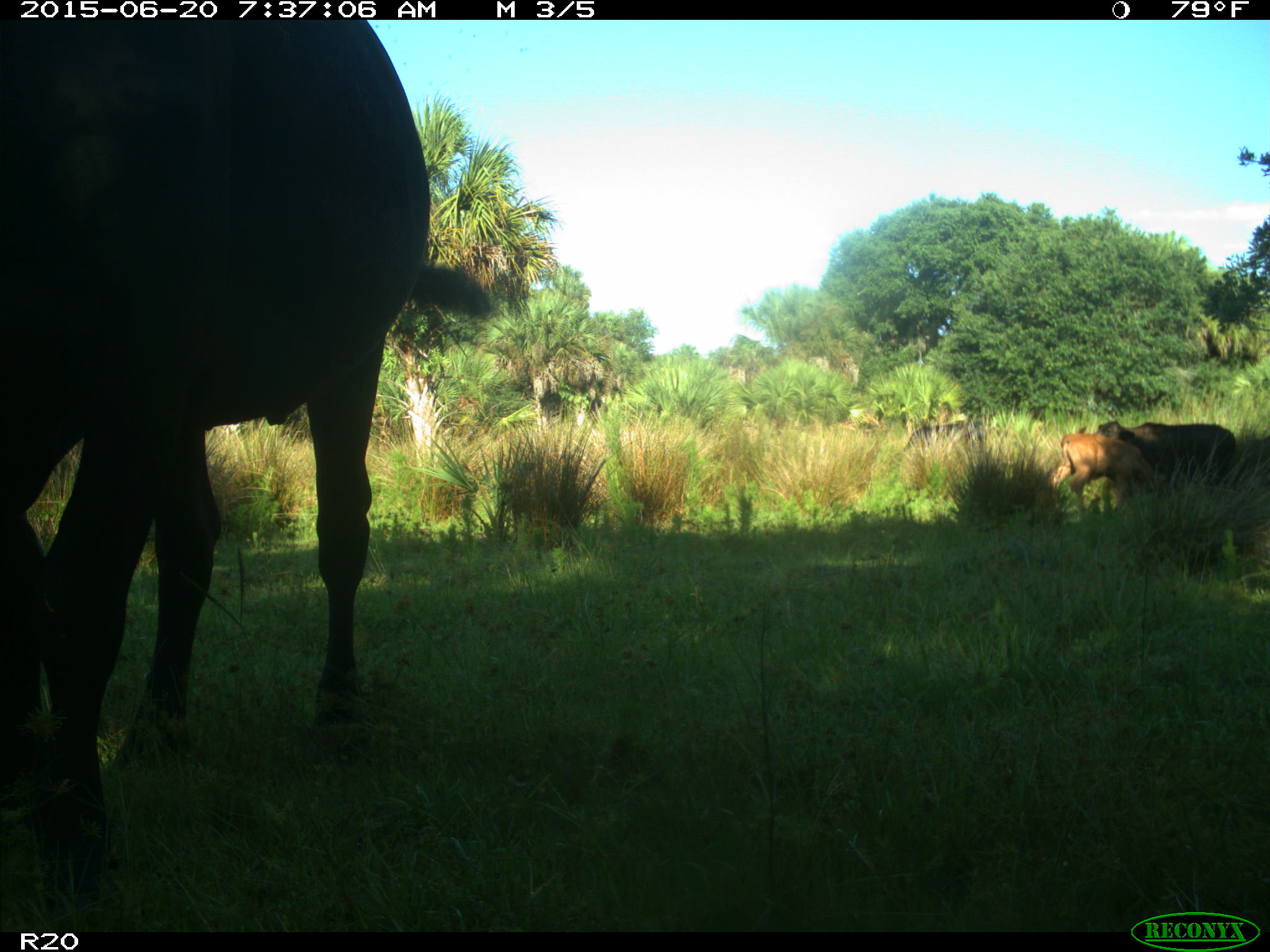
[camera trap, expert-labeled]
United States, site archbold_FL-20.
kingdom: Animalia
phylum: Chordata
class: Mammalia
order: Artiodactyla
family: Bovidae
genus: Bos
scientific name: Bos taurus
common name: domestic cow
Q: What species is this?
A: Bos taurus (domestic cow).